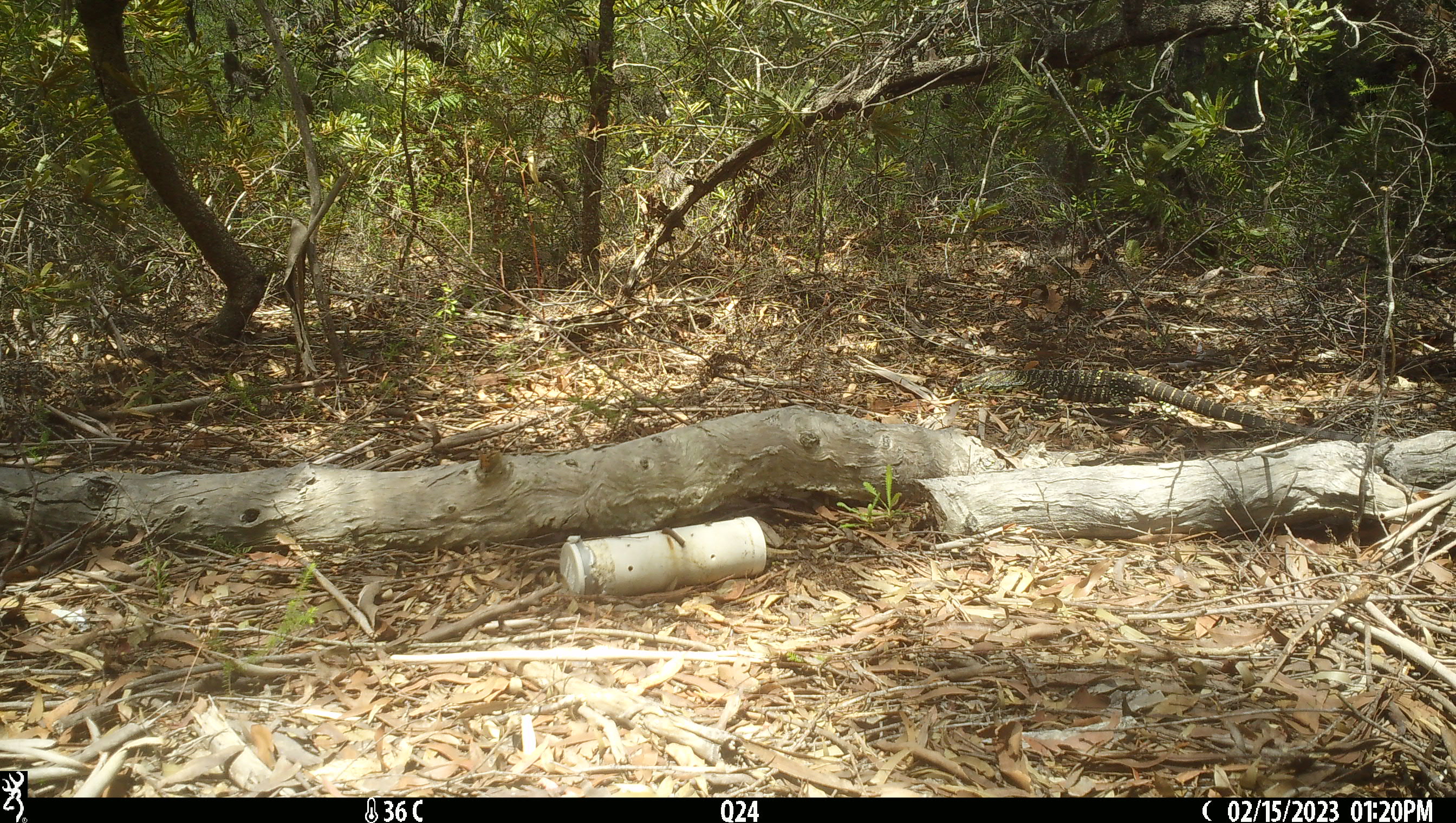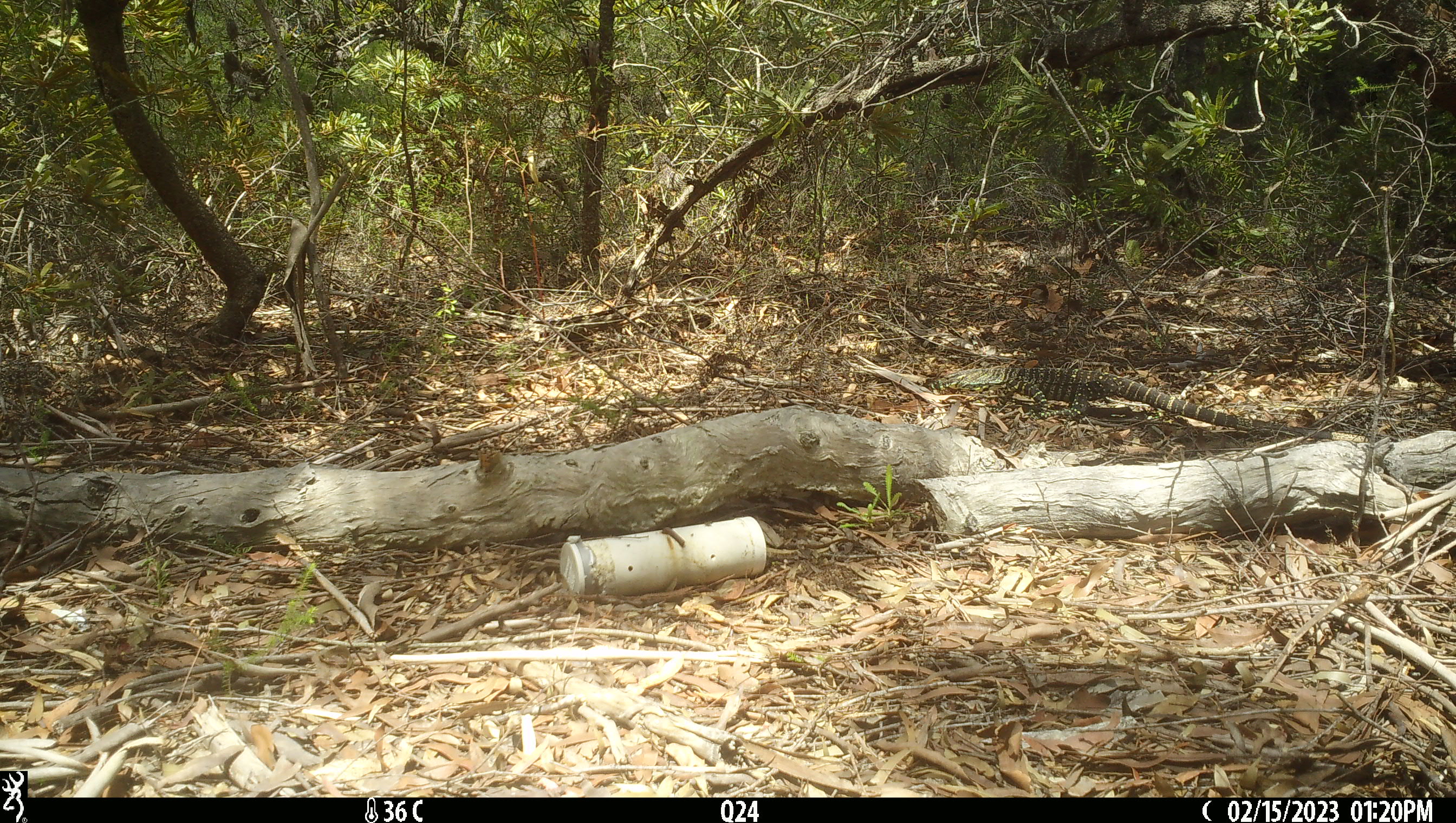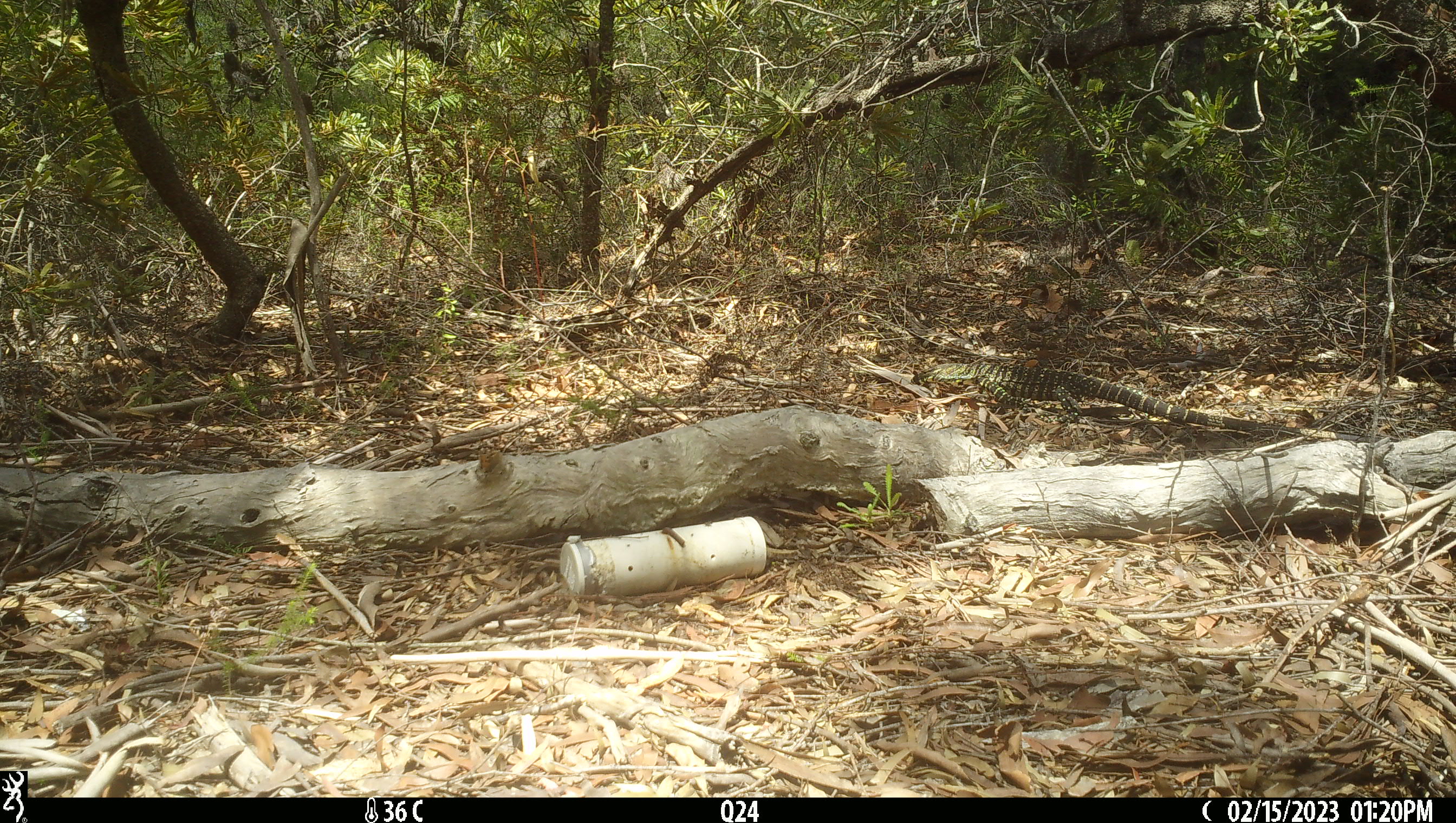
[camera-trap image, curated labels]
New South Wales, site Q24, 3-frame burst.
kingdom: Animalia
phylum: Chordata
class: Reptilia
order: Squamata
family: Varanidae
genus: Varanus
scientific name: Varanus varius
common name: lace monitor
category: goanna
Goanna (lace monitor) (Varanus varius).